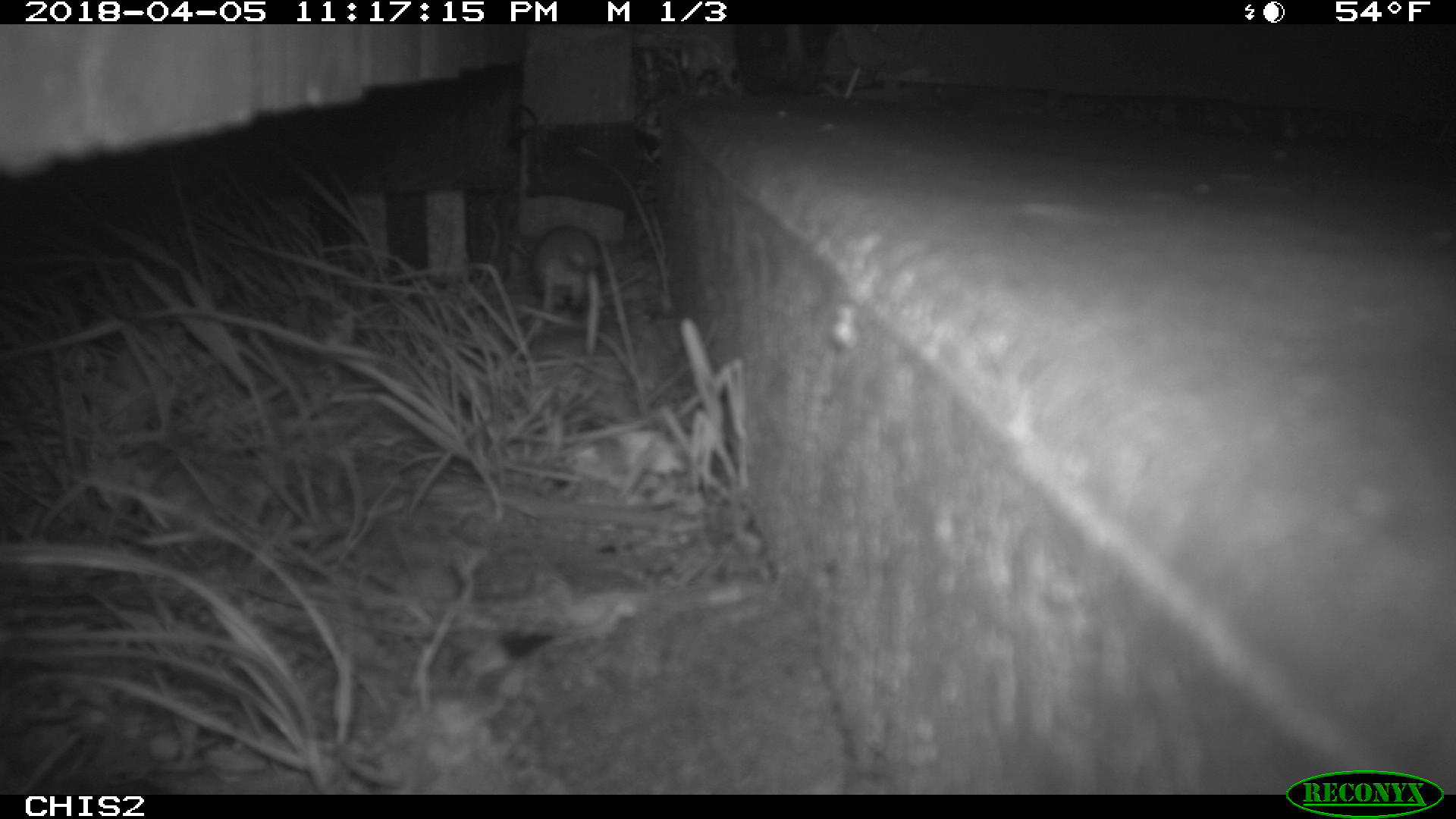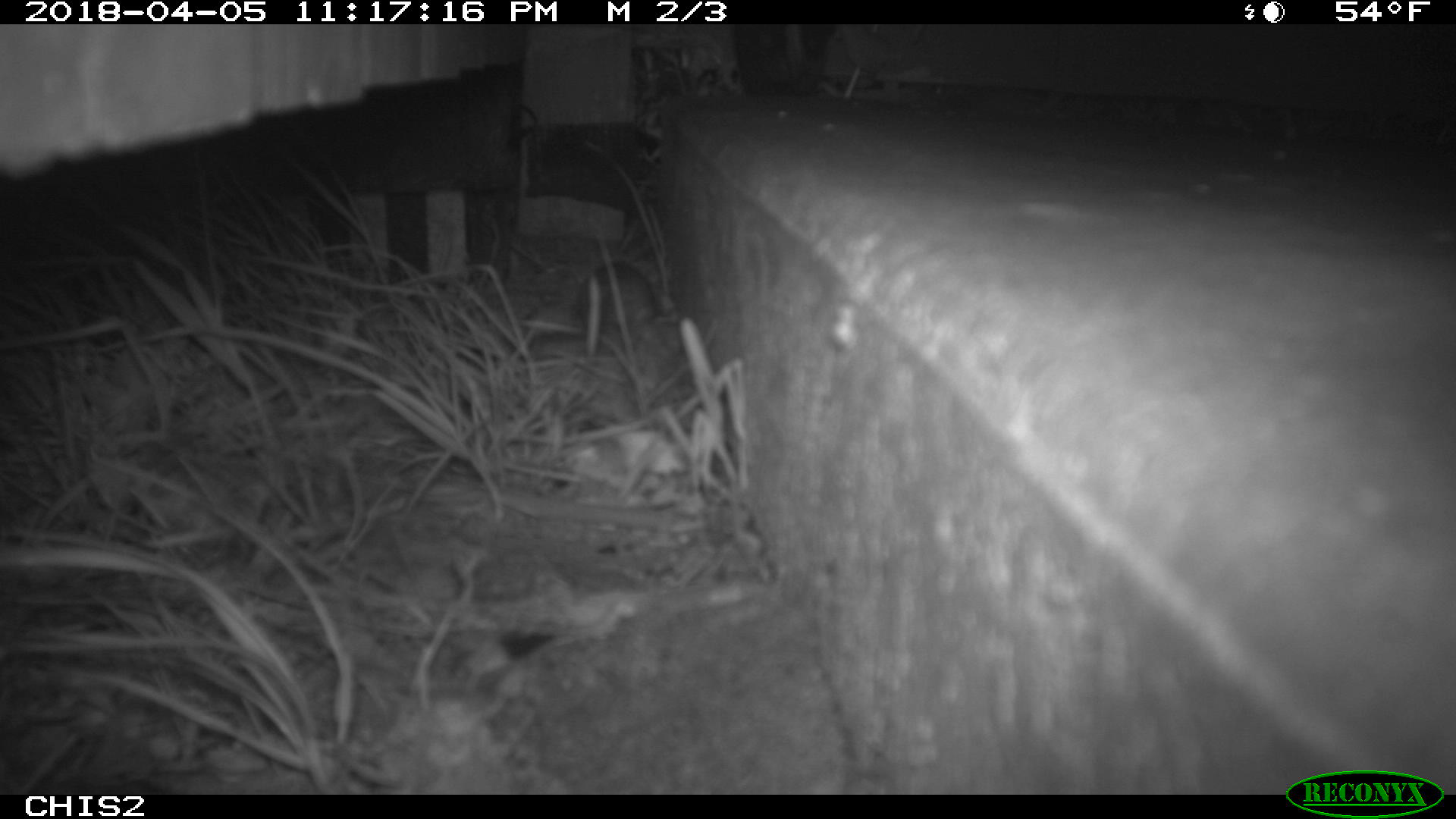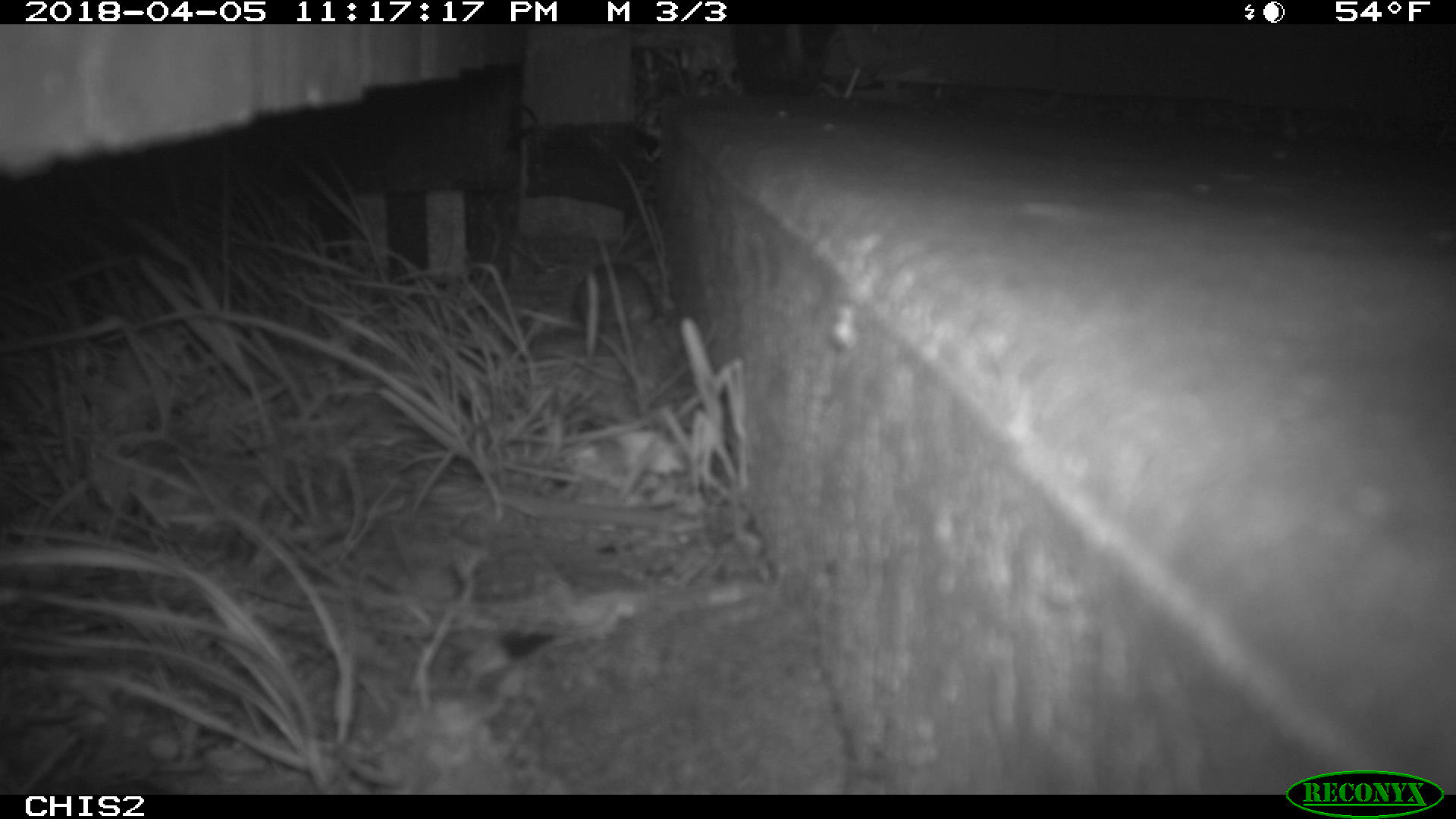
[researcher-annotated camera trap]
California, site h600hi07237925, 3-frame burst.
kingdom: Animalia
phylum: Chordata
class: Mammalia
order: Rodentia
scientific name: Rodentia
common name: rodent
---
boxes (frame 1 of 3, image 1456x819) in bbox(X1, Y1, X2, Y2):
rodent: bbox(535, 226, 601, 354)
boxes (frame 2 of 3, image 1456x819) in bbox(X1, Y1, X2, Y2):
rodent: bbox(577, 260, 656, 334)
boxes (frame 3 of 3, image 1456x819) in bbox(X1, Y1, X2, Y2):
rodent: bbox(572, 259, 657, 325)